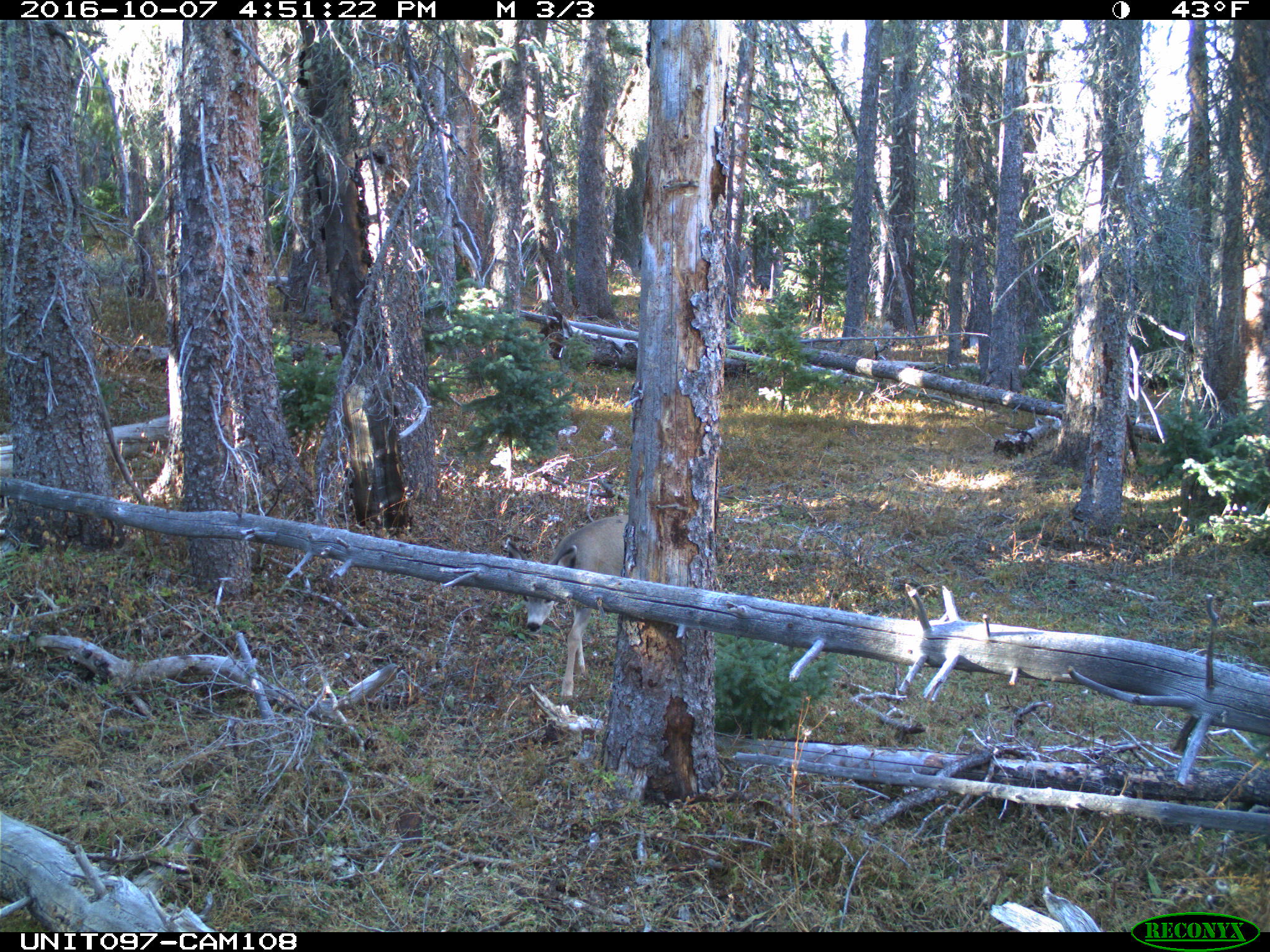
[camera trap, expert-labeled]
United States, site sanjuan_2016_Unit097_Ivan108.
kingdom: Animalia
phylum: Chordata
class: Mammalia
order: Artiodactyla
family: Cervidae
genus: Odocoileus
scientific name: Odocoileus hemionus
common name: mule deer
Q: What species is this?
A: Odocoileus hemionus (mule deer).